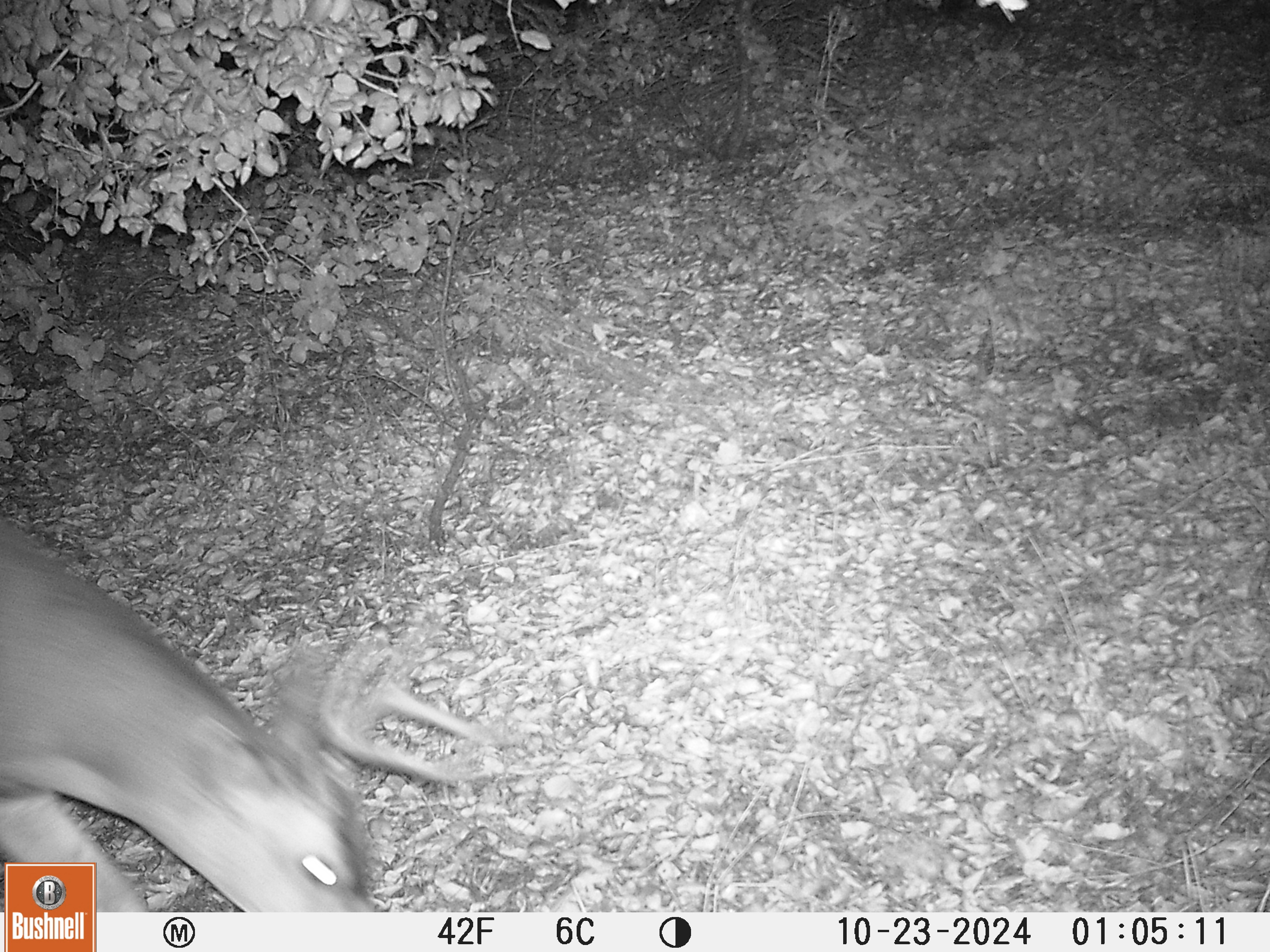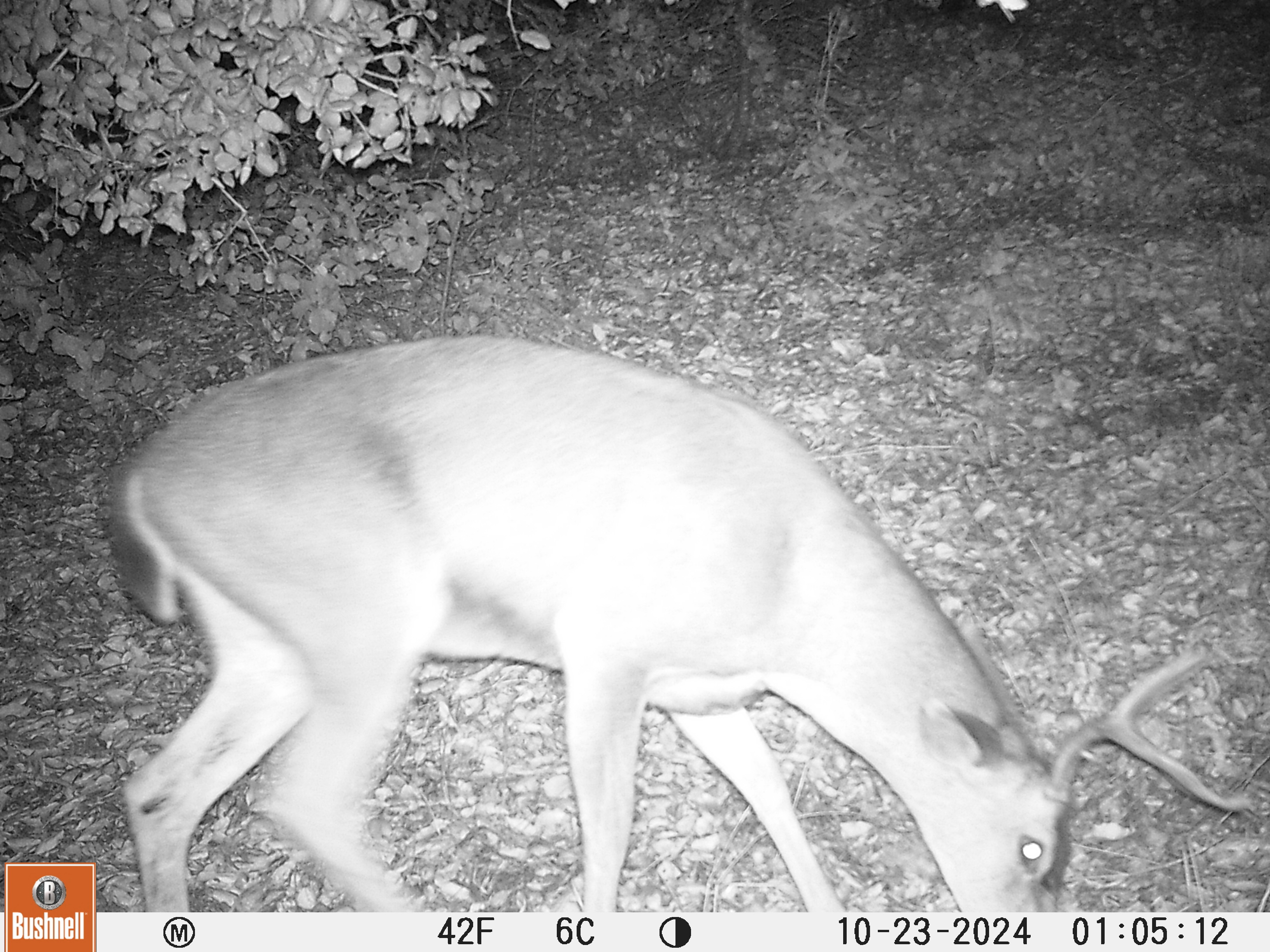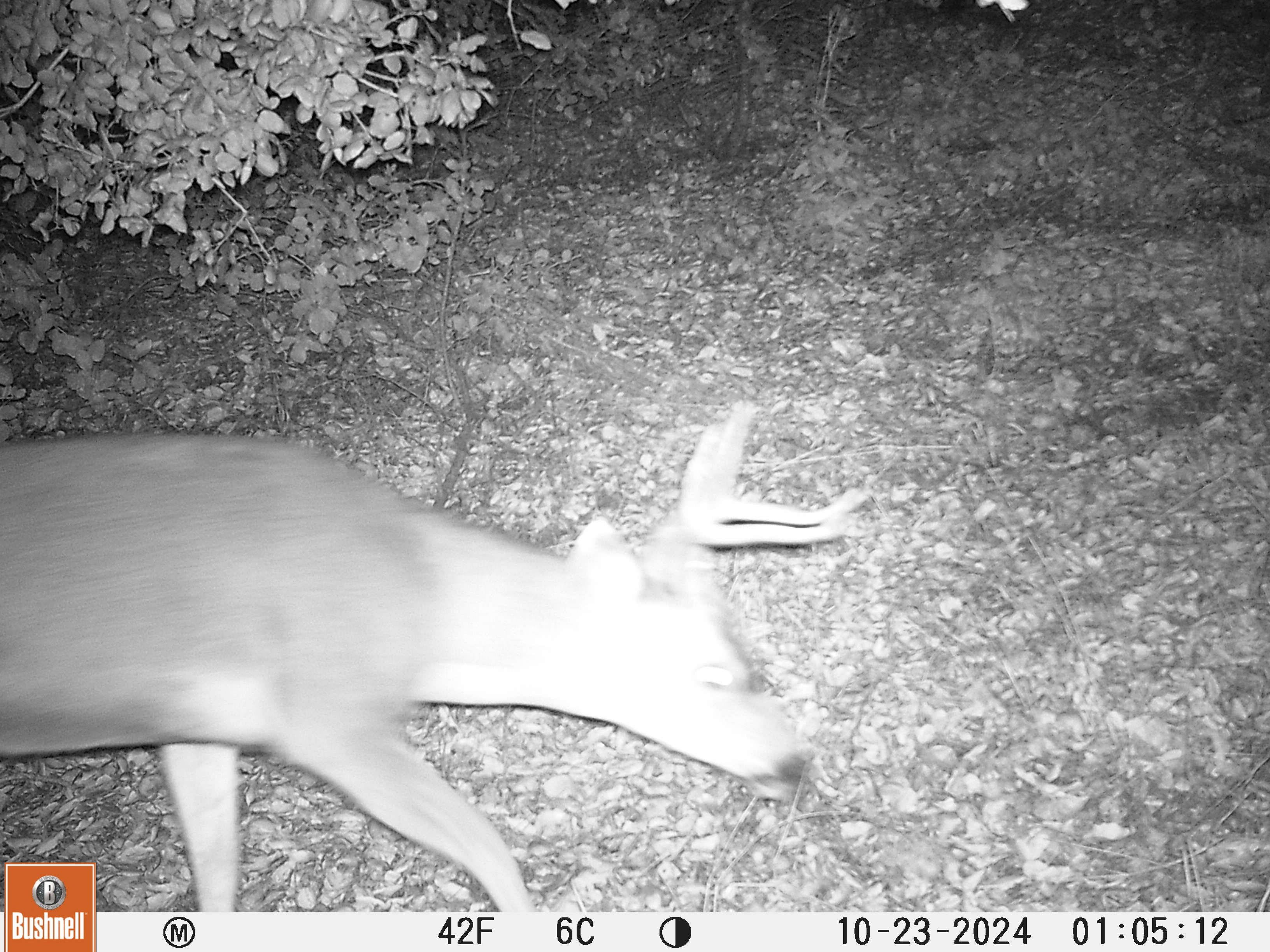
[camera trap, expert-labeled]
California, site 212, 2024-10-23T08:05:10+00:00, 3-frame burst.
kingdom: Animalia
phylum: Chordata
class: Mammalia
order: Artiodactyla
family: Cervidae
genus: Odocoileus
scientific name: Odocoileus hemionus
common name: mule deer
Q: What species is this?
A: Mule deer (Odocoileus hemionus).